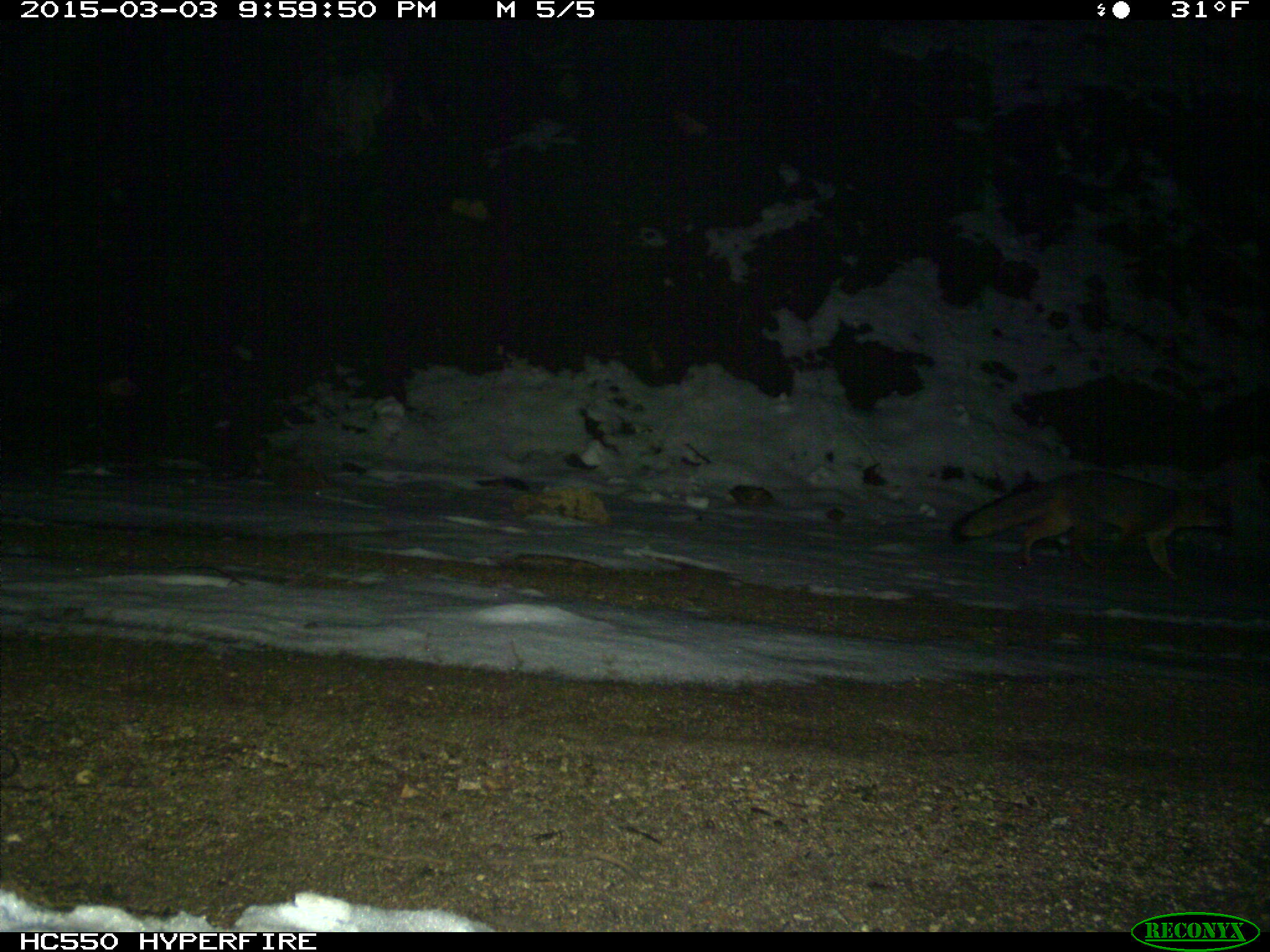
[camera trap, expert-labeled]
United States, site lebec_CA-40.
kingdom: Animalia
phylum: Chordata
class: Mammalia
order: Carnivora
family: Canidae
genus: Urocyon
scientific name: Urocyon cinereoargenteus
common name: gray fox